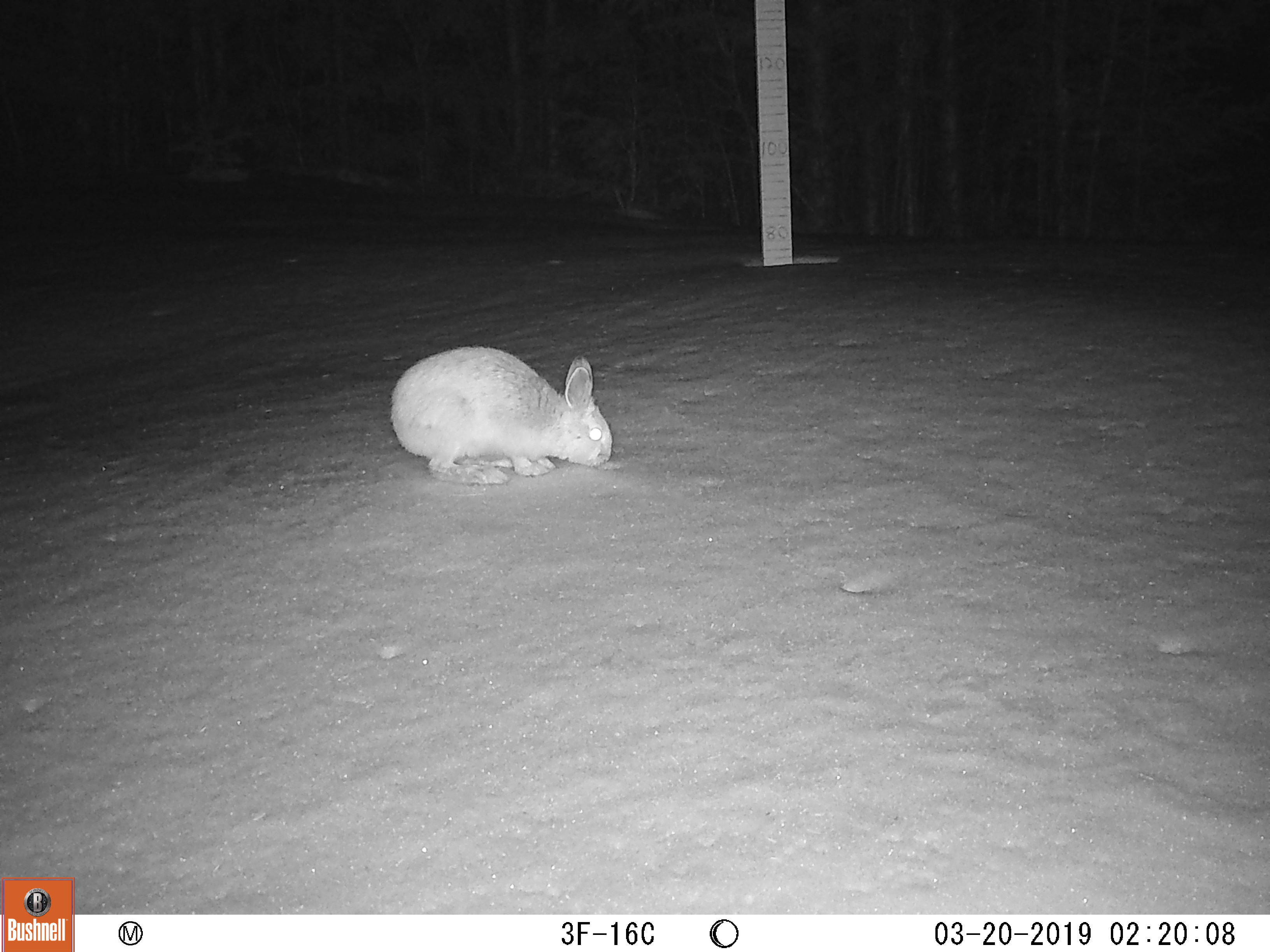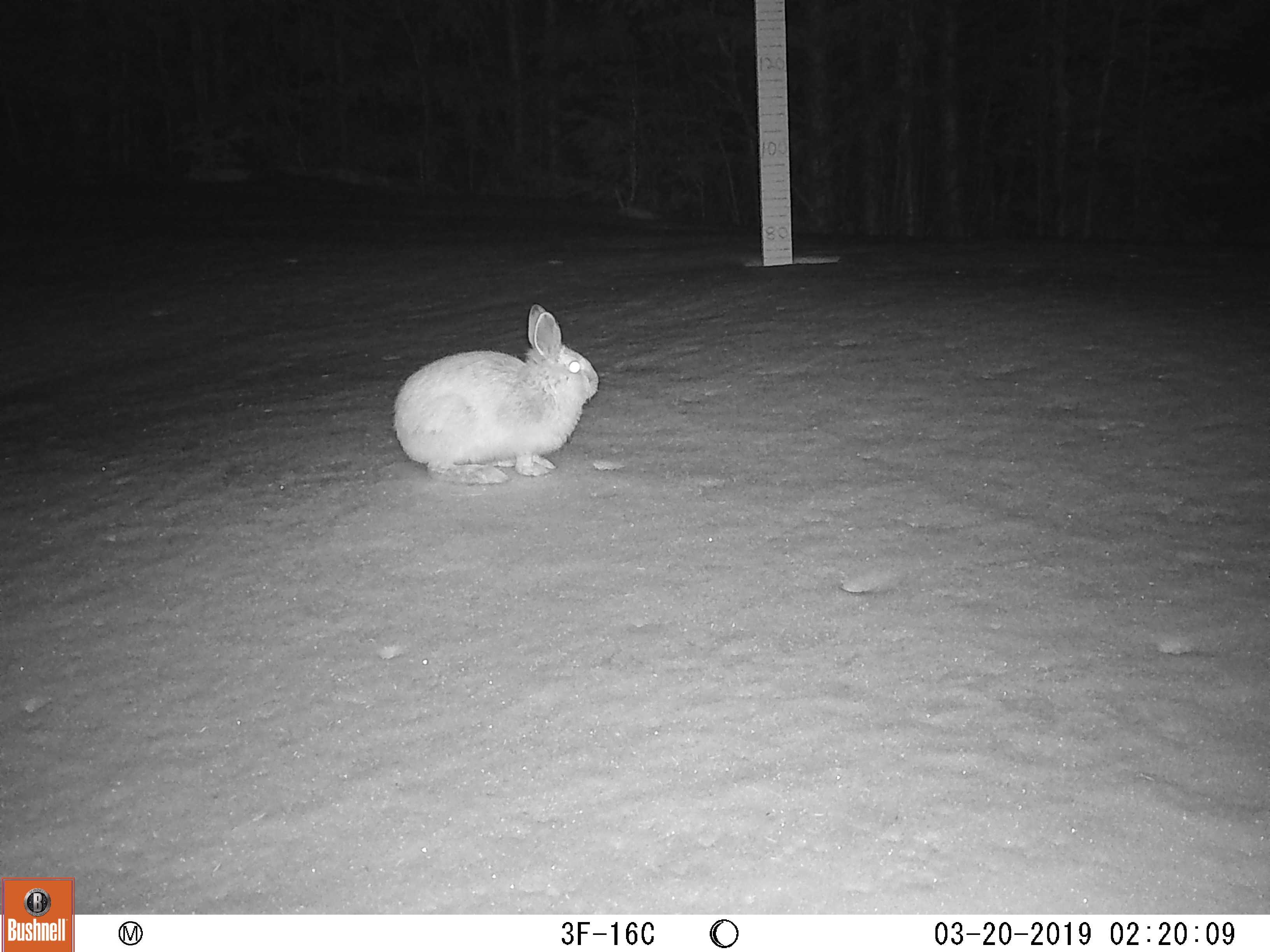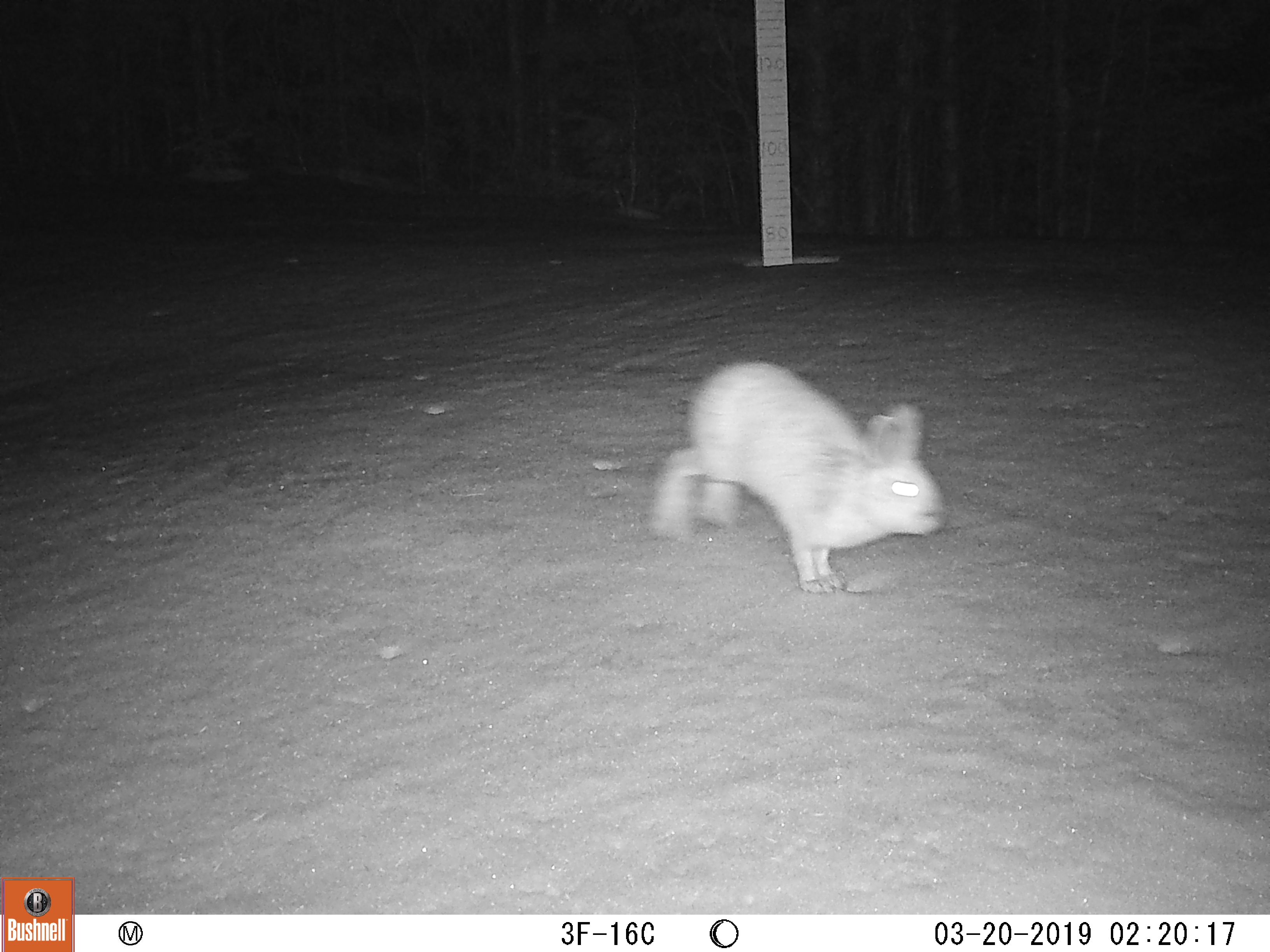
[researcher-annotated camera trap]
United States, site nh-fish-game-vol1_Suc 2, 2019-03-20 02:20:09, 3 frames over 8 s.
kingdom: Animalia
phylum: Chordata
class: Mammalia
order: Lagomorpha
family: Leporidae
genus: Lepus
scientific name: Lepus americanus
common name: snowshoe hare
Snowshoe hare (Lepus americanus).